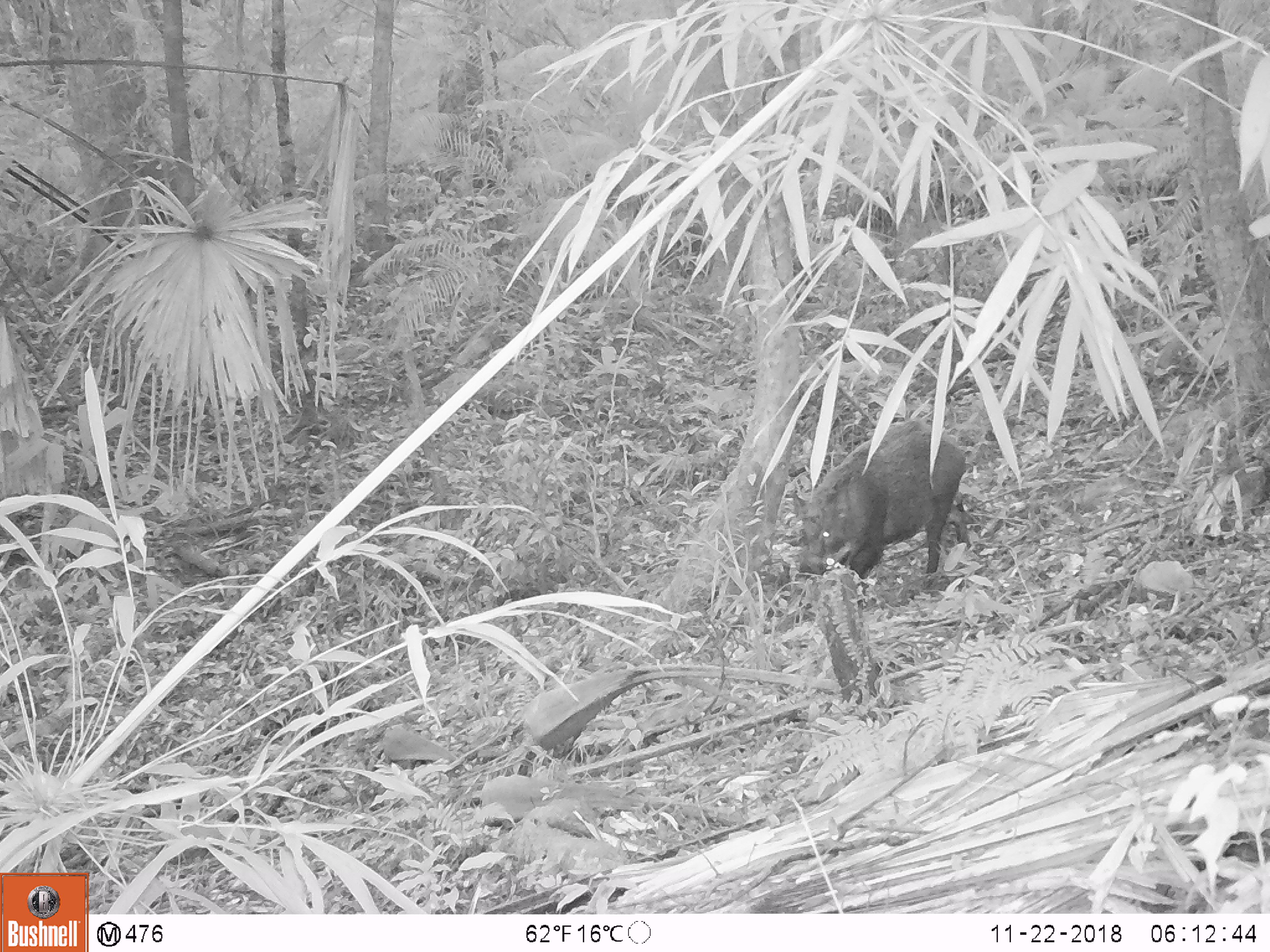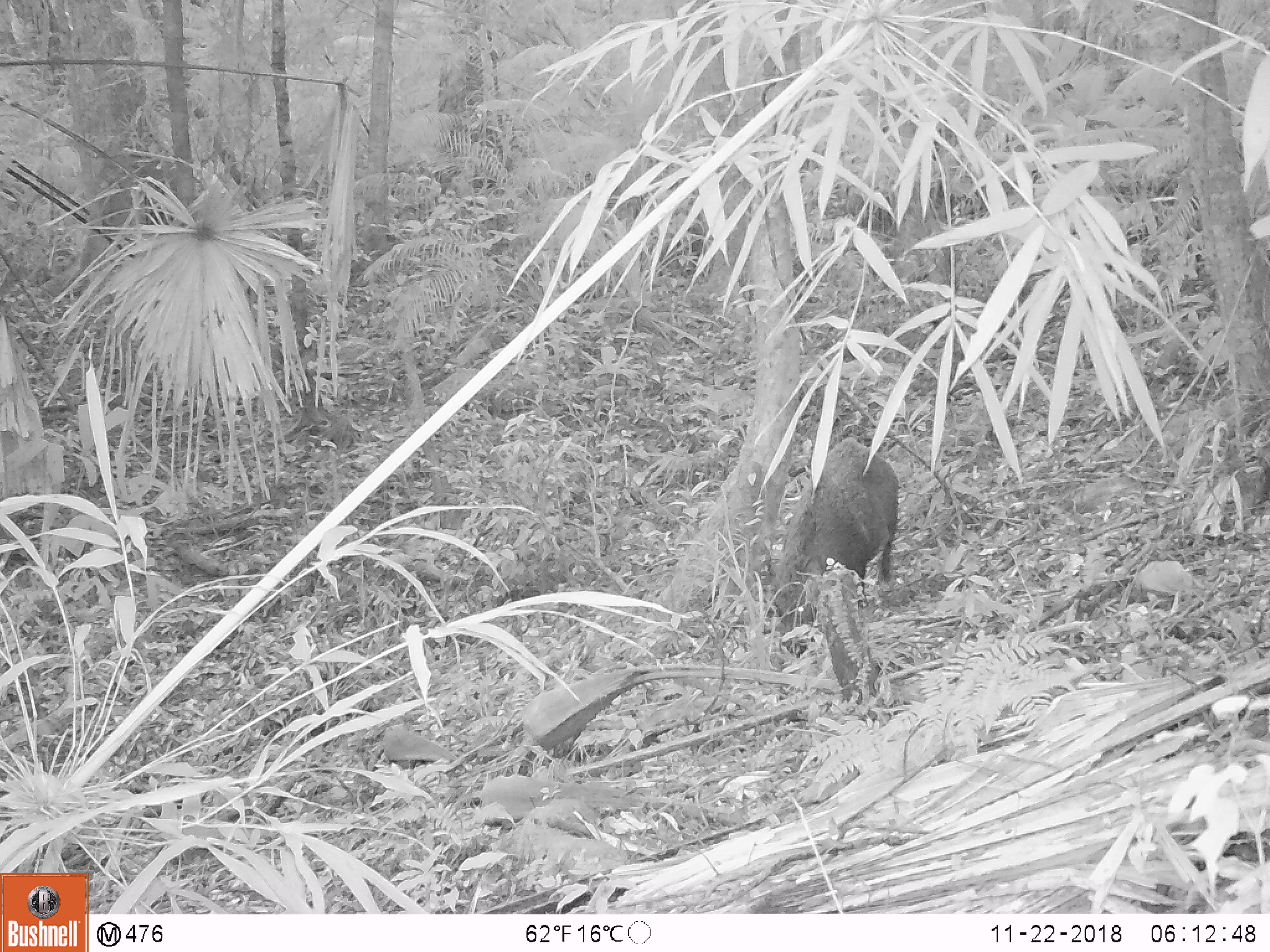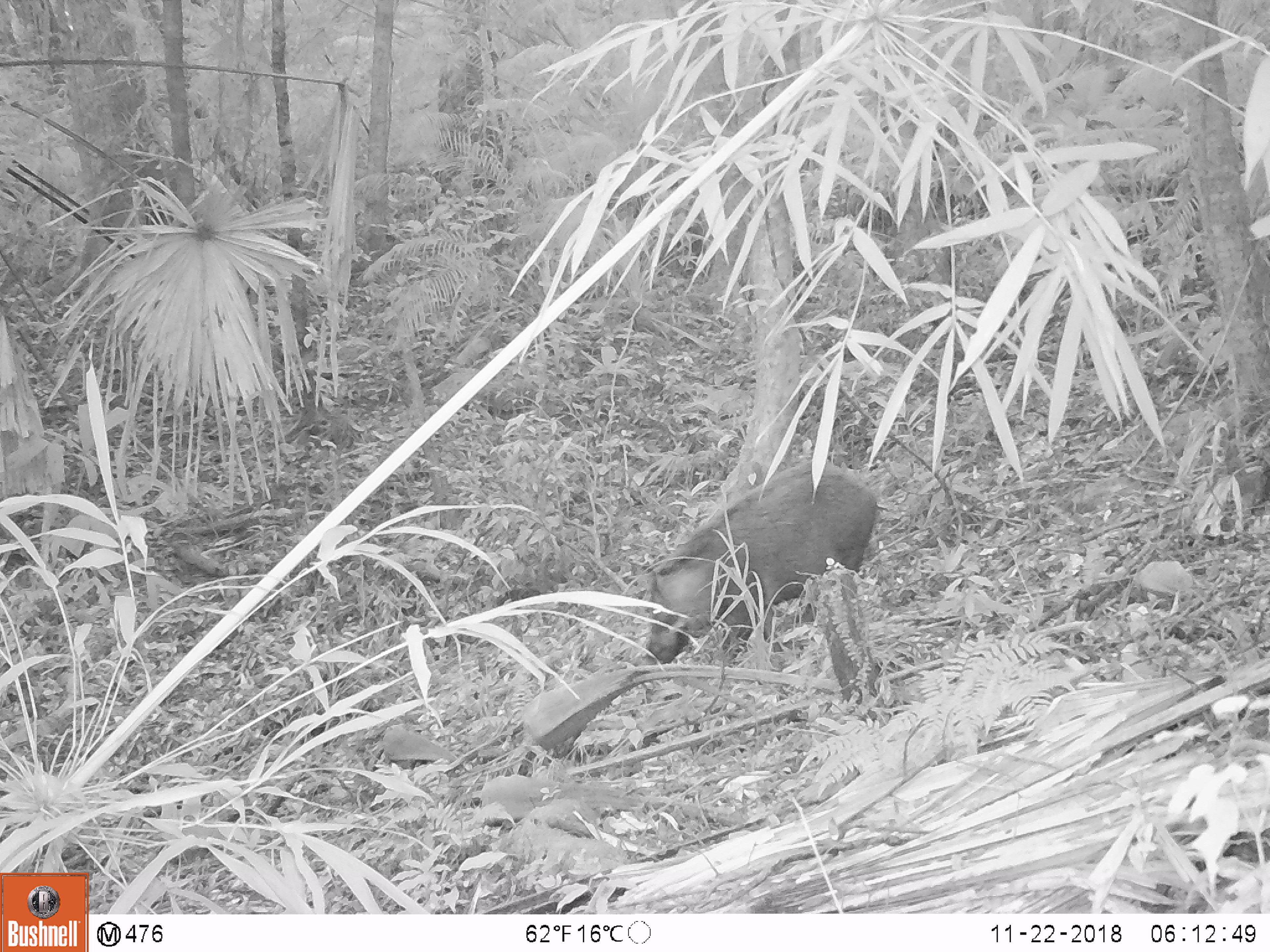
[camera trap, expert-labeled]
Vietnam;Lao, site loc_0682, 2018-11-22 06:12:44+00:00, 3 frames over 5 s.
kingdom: Animalia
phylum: Chordata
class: Mammalia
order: Artiodactyla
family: Suidae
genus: Sus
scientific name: Sus scrofa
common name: eurasian wild pig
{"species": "eurasian wild pig (Sus scrofa)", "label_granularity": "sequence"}